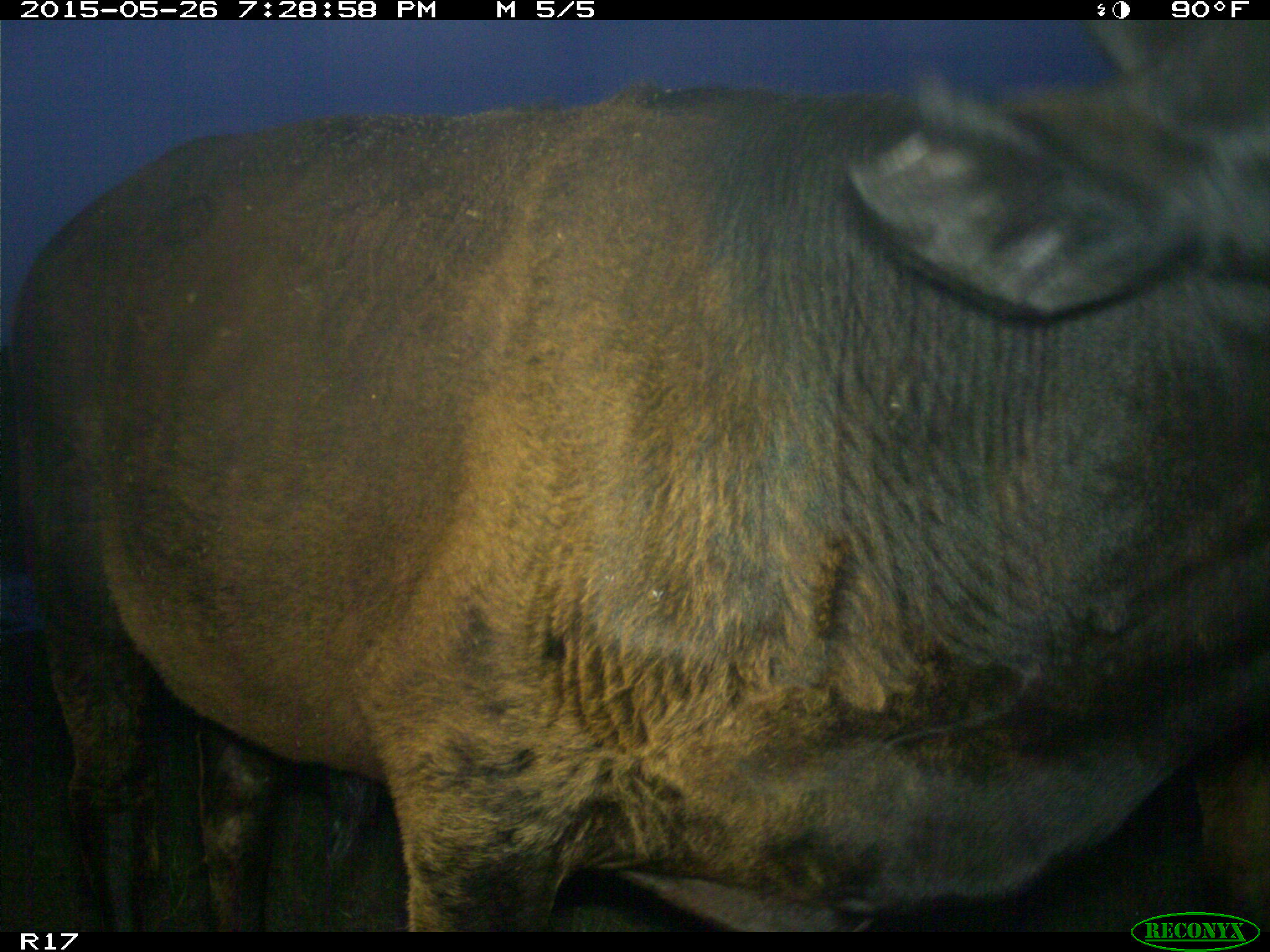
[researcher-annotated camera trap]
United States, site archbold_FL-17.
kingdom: Animalia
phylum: Chordata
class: Mammalia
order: Artiodactyla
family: Bovidae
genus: Bos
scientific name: Bos taurus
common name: domestic cow